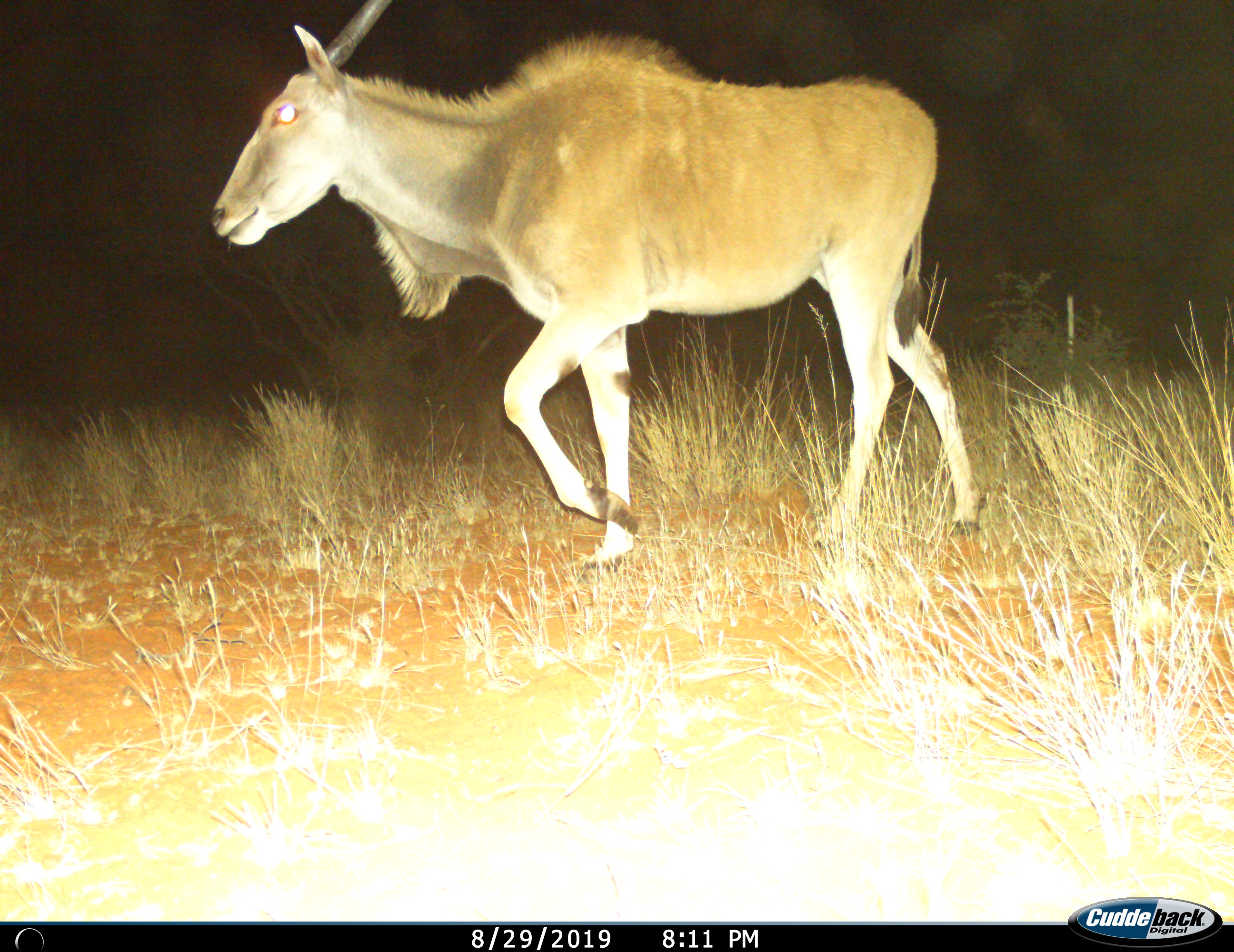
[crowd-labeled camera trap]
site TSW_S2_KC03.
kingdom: Animalia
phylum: Chordata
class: Mammalia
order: Artiodactyla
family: Bovidae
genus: Tragelaphus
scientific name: Tragelaphus oryx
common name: eland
Eland (Tragelaphus oryx), count 1. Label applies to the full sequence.